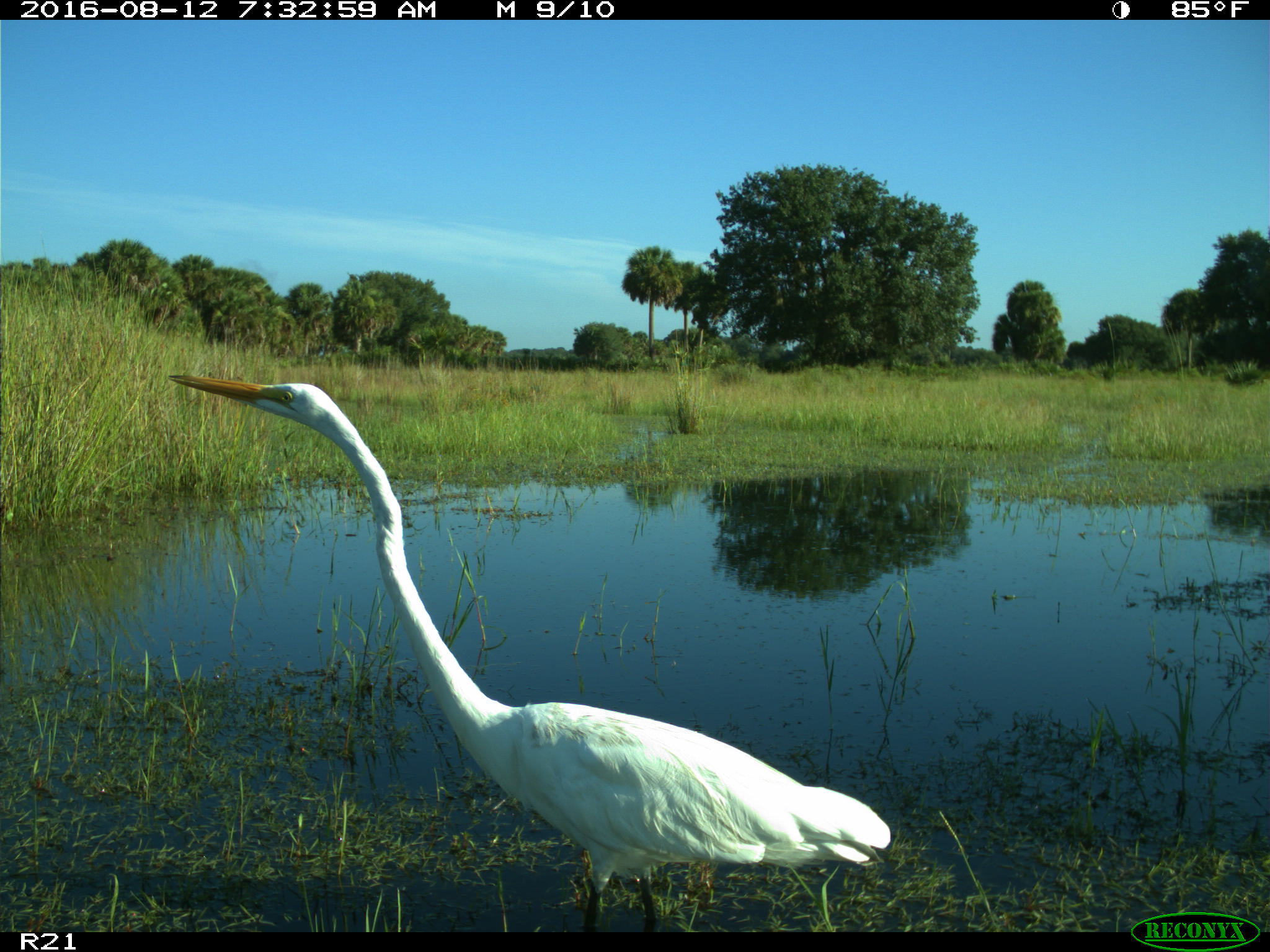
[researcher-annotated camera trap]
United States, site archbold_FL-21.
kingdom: Animalia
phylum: Chordata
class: Aves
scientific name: Aves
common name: birds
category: unidentified bird